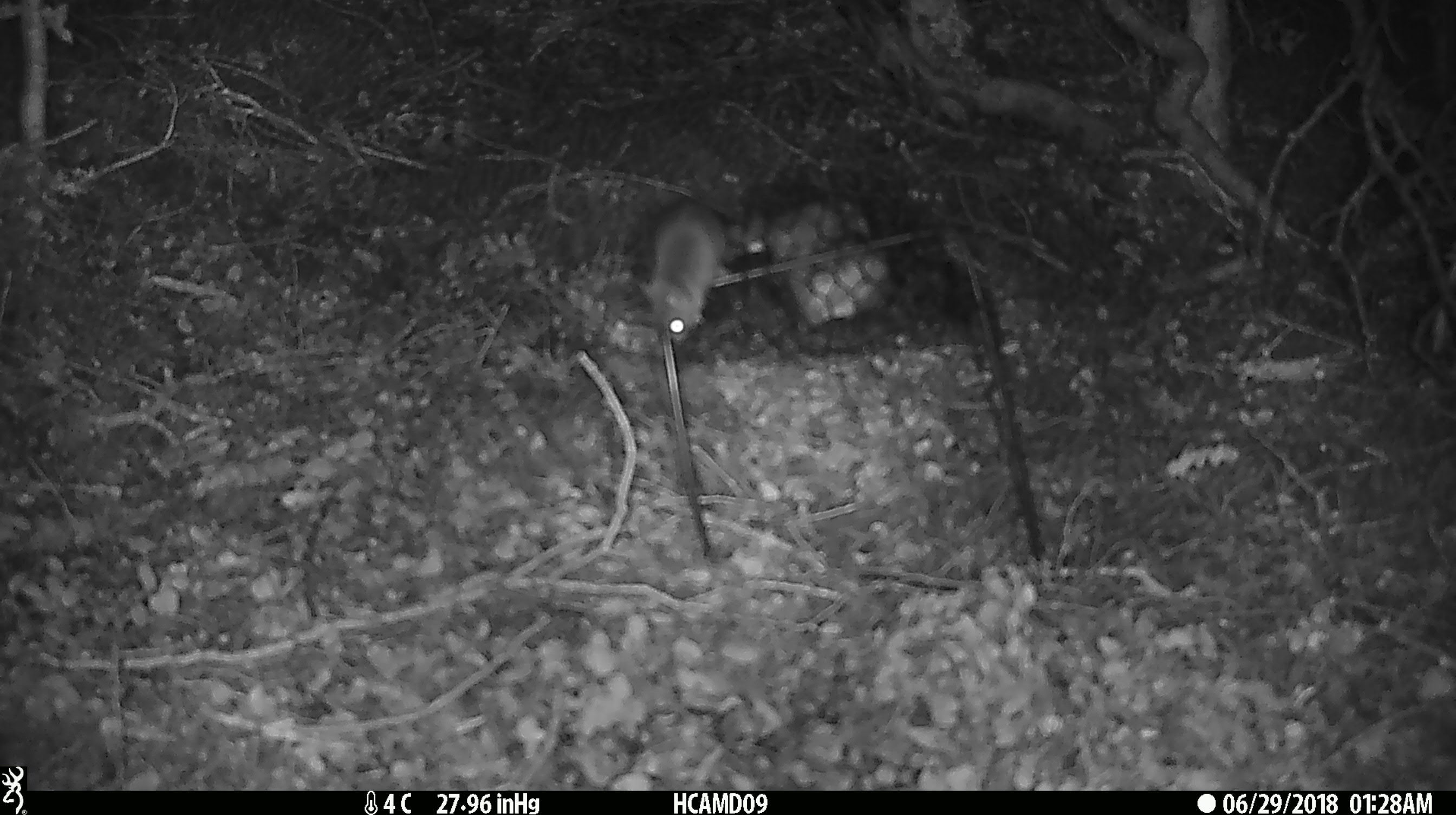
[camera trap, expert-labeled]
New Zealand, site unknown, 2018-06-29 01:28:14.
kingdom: Animalia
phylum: Chordata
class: Mammalia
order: Rodentia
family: Muridae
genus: Mus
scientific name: Mus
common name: mouse